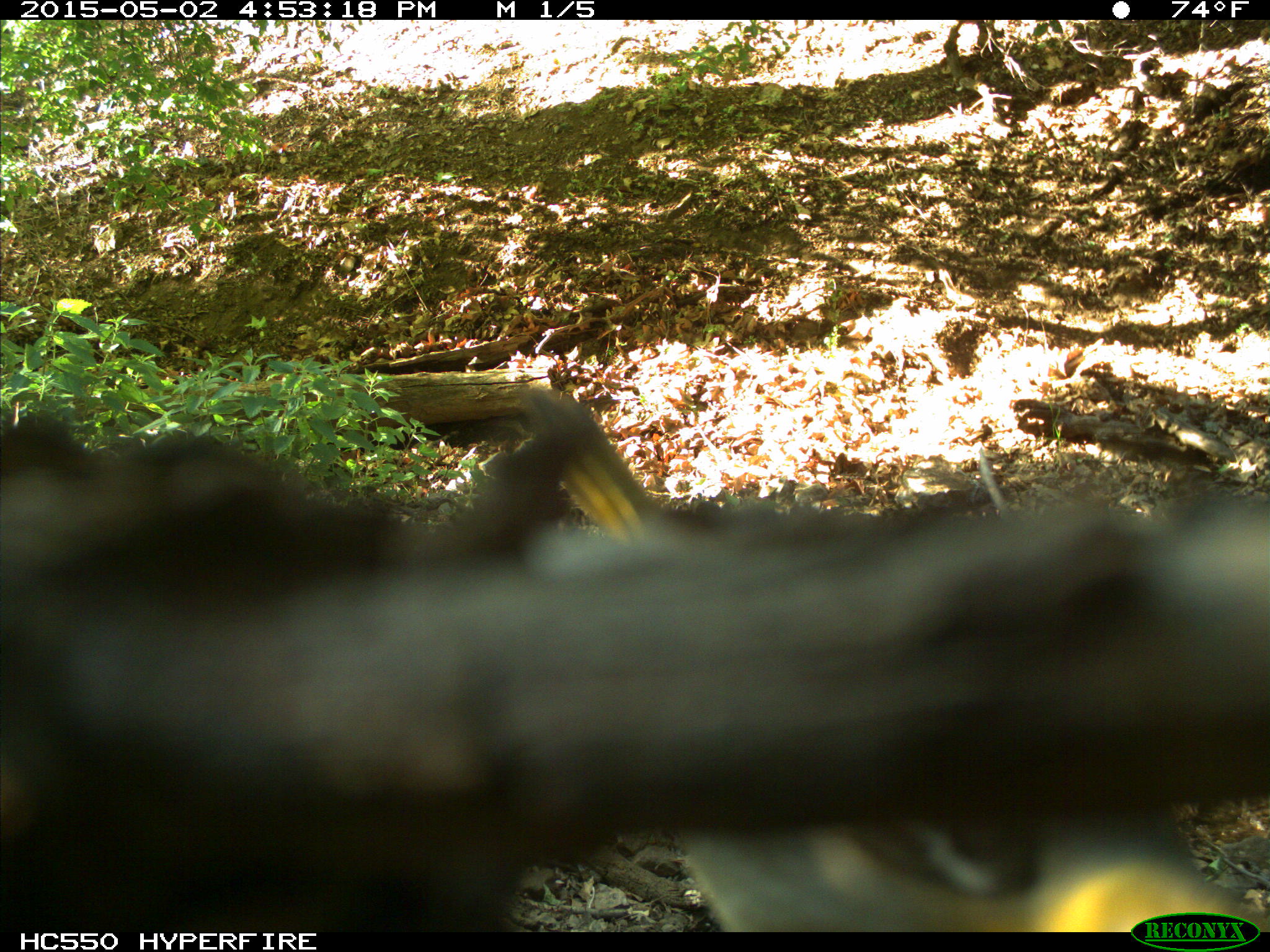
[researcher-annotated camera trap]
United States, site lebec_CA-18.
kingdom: Animalia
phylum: Chordata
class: Aves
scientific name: Aves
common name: birds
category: unidentified bird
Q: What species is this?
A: Unidentified bird (birds) (Aves).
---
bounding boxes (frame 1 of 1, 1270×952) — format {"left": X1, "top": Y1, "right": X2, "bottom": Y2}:
animal: {"left": 523, "top": 385, "right": 1270, "bottom": 933}